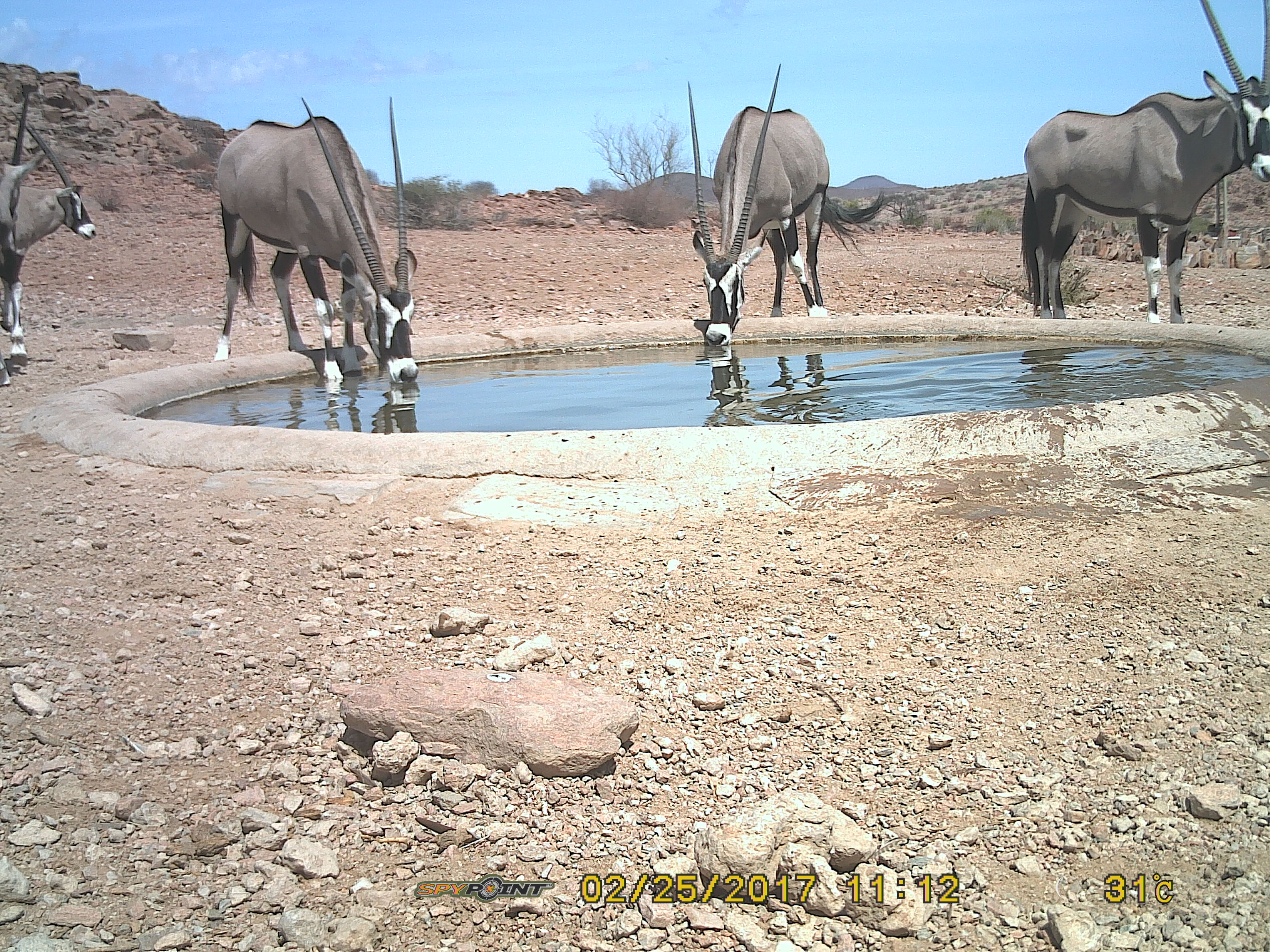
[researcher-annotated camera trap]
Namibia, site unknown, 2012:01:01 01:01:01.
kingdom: Animalia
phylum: Chordata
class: Mammalia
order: Artiodactyla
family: Bovidae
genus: Oryx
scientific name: Oryx gazella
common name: gemsbok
Oryx gazella (gemsbok).